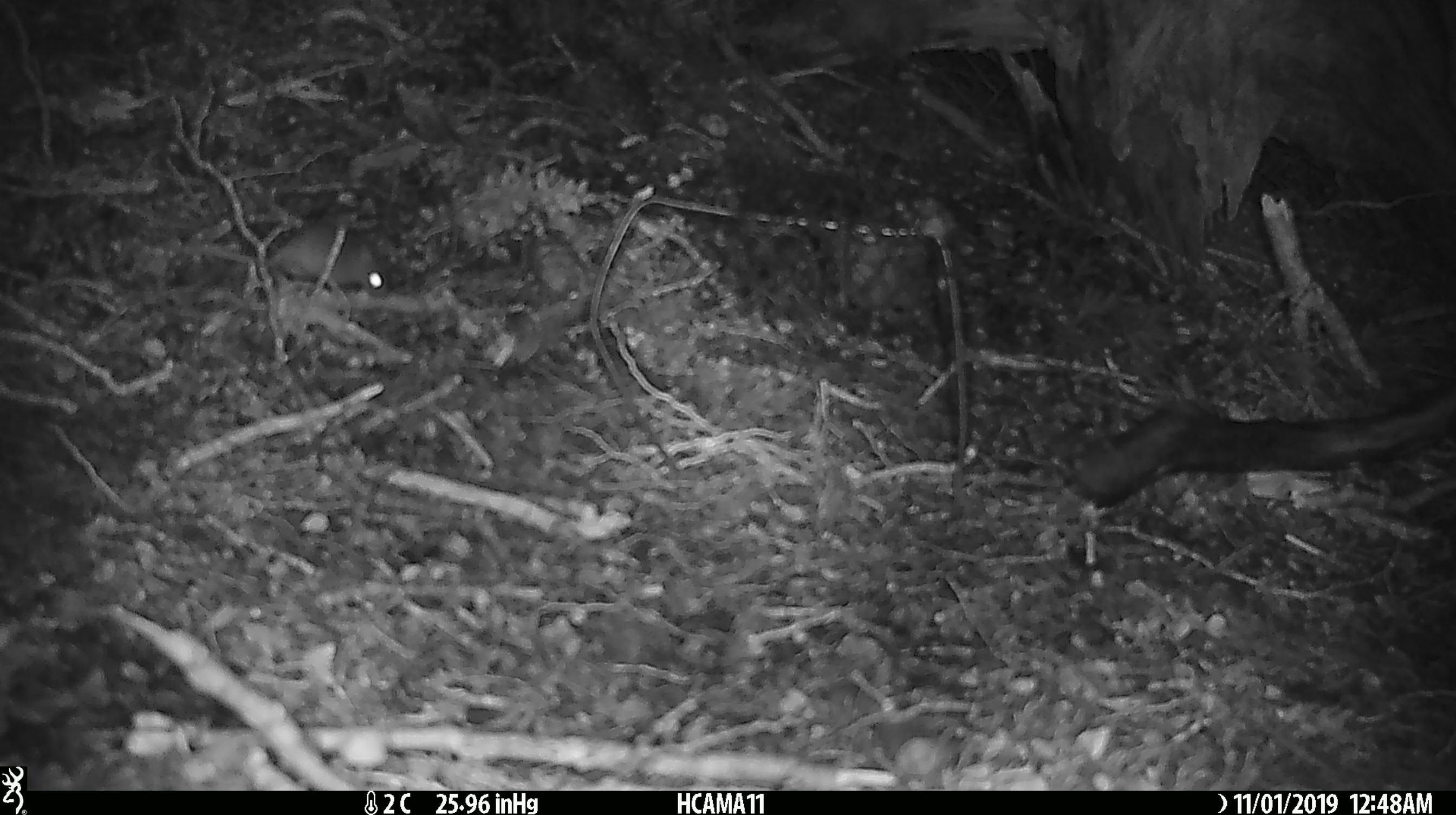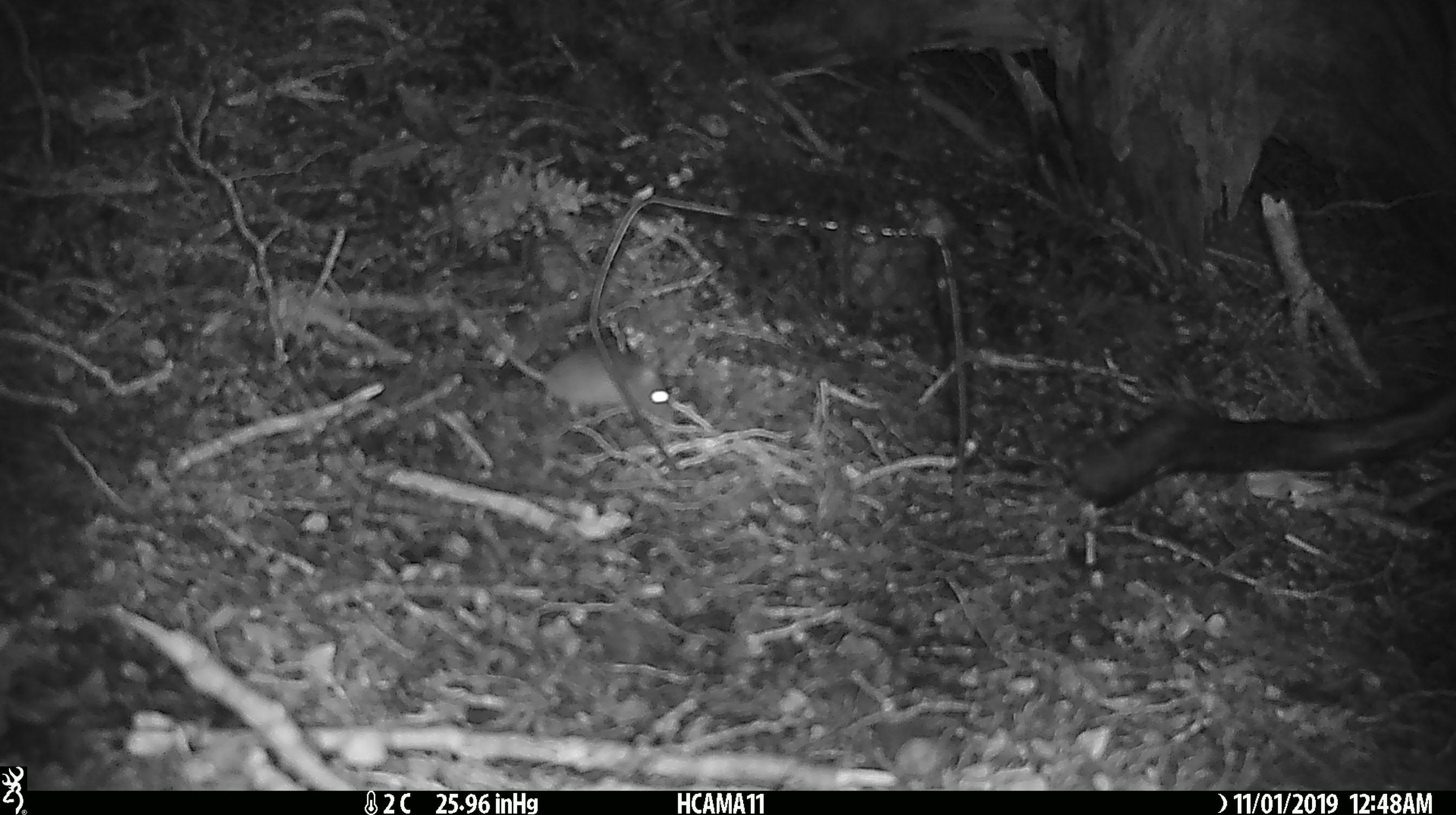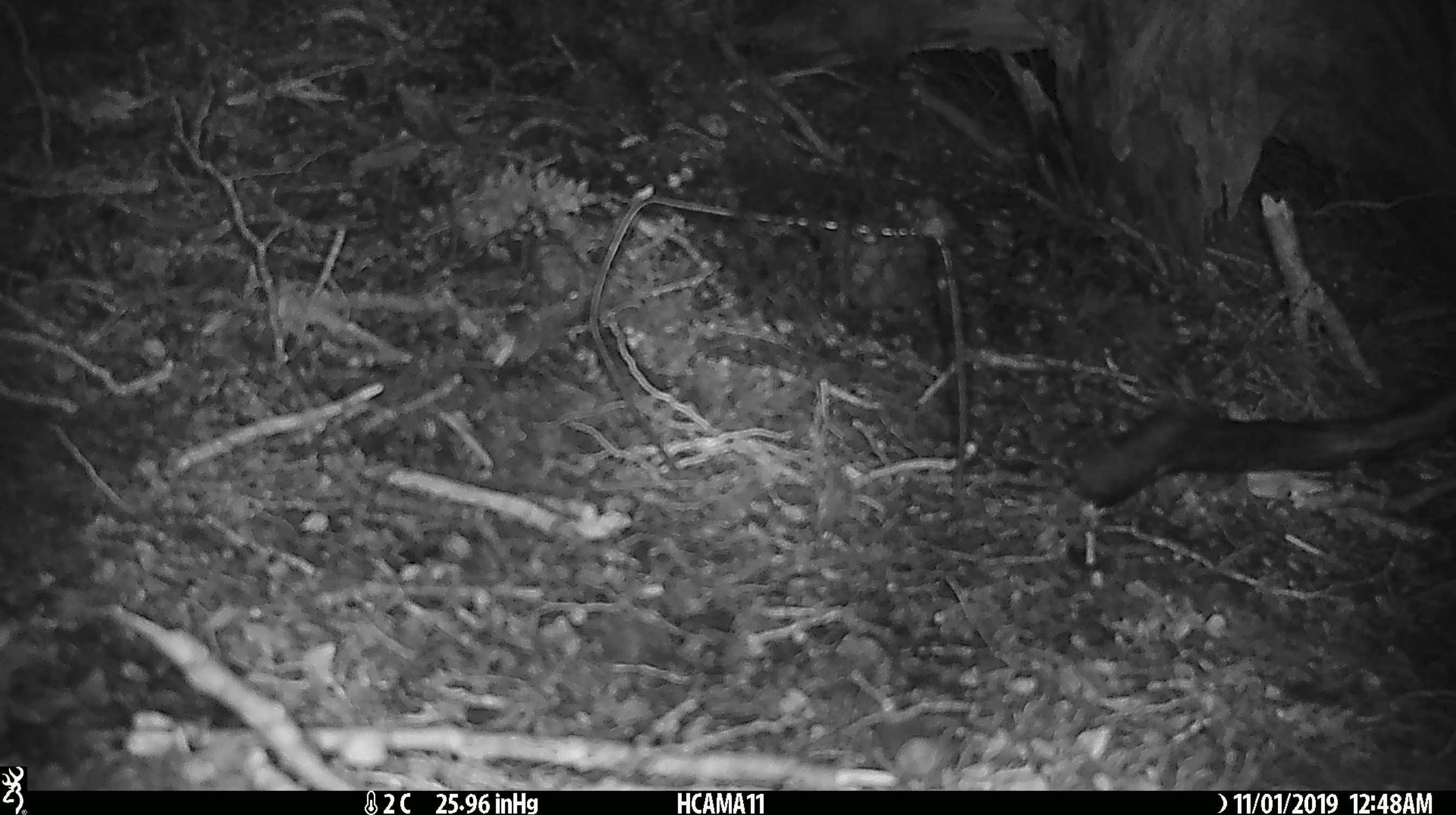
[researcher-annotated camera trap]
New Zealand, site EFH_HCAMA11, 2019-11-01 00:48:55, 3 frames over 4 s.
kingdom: Animalia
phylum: Chordata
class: Mammalia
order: Rodentia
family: Muridae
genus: Mus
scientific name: Mus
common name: mouse